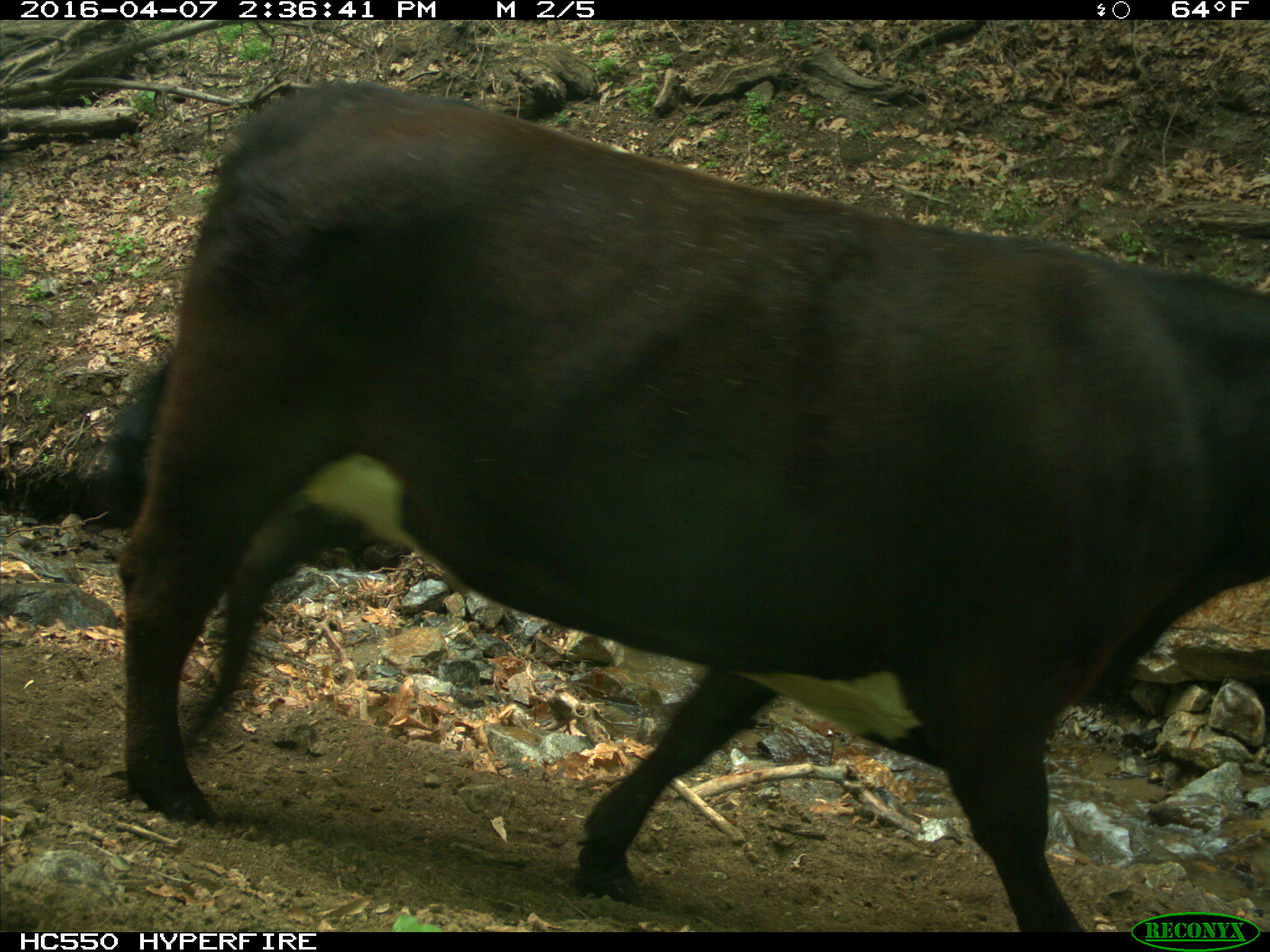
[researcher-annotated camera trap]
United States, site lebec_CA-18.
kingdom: Animalia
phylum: Chordata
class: Mammalia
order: Artiodactyla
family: Bovidae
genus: Bos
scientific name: Bos taurus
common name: domestic cow